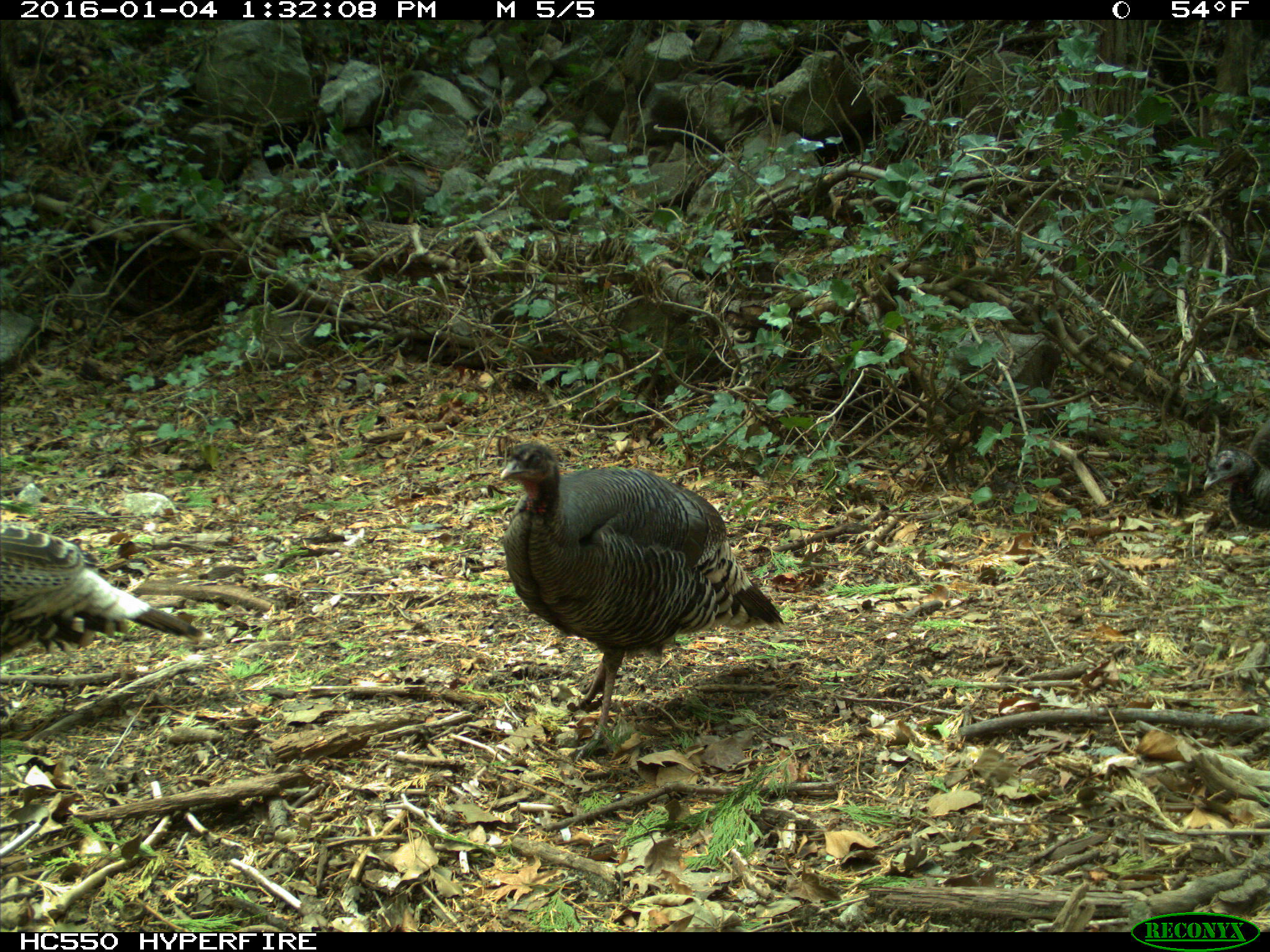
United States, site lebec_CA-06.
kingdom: Animalia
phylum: Chordata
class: Aves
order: Galliformes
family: Phasianidae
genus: Meleagris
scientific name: Meleagris gallopavo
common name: wild turkey